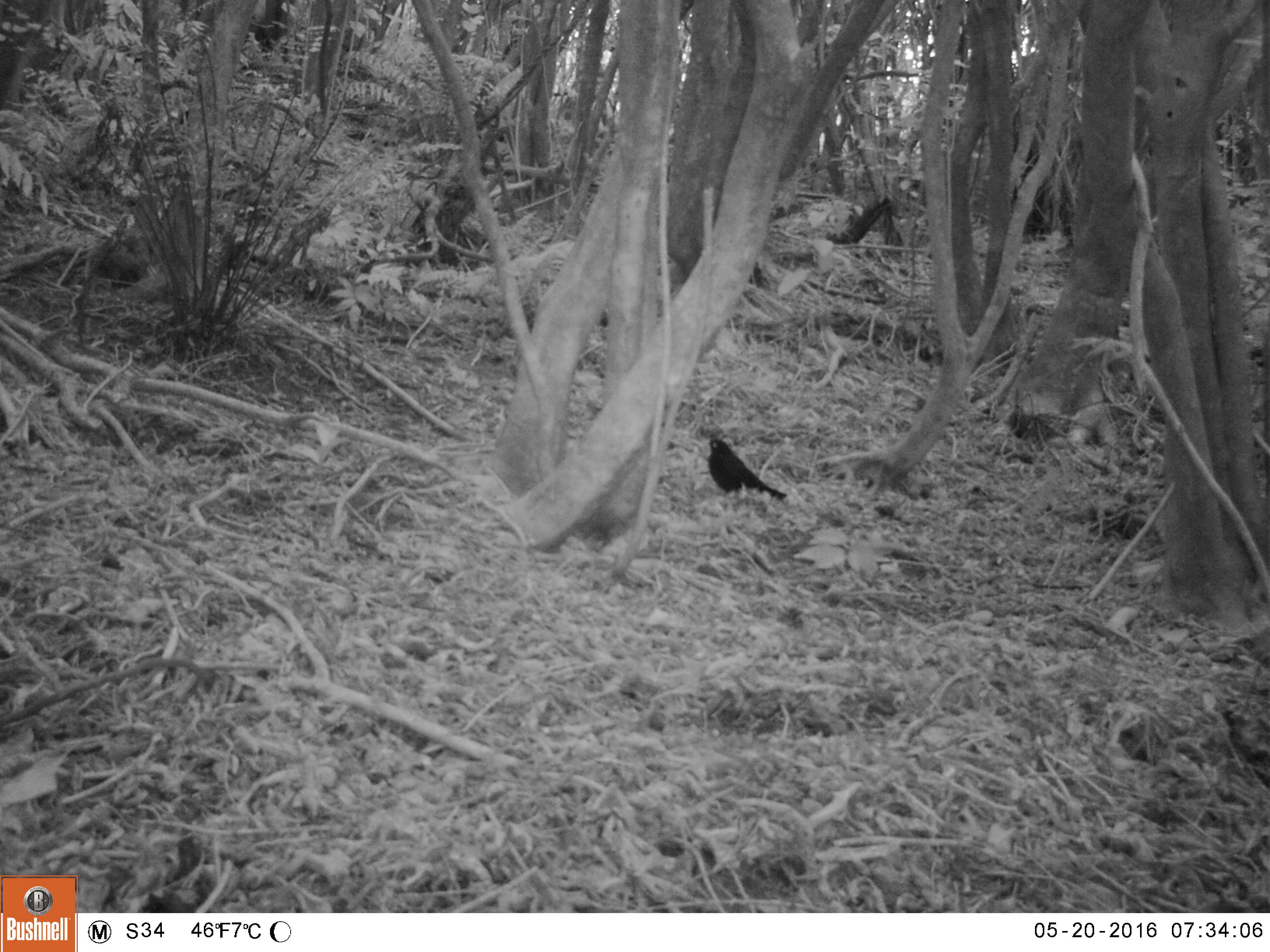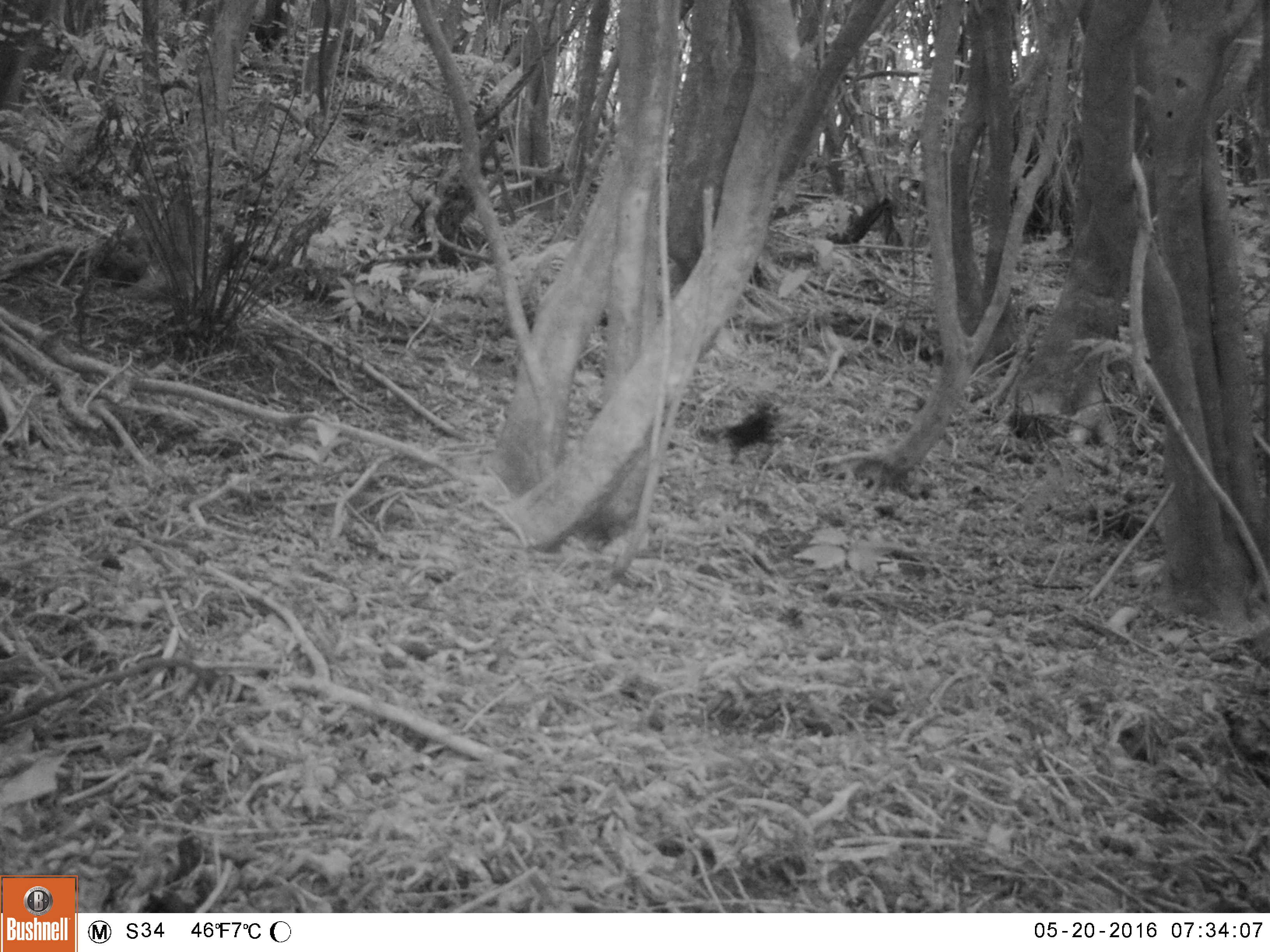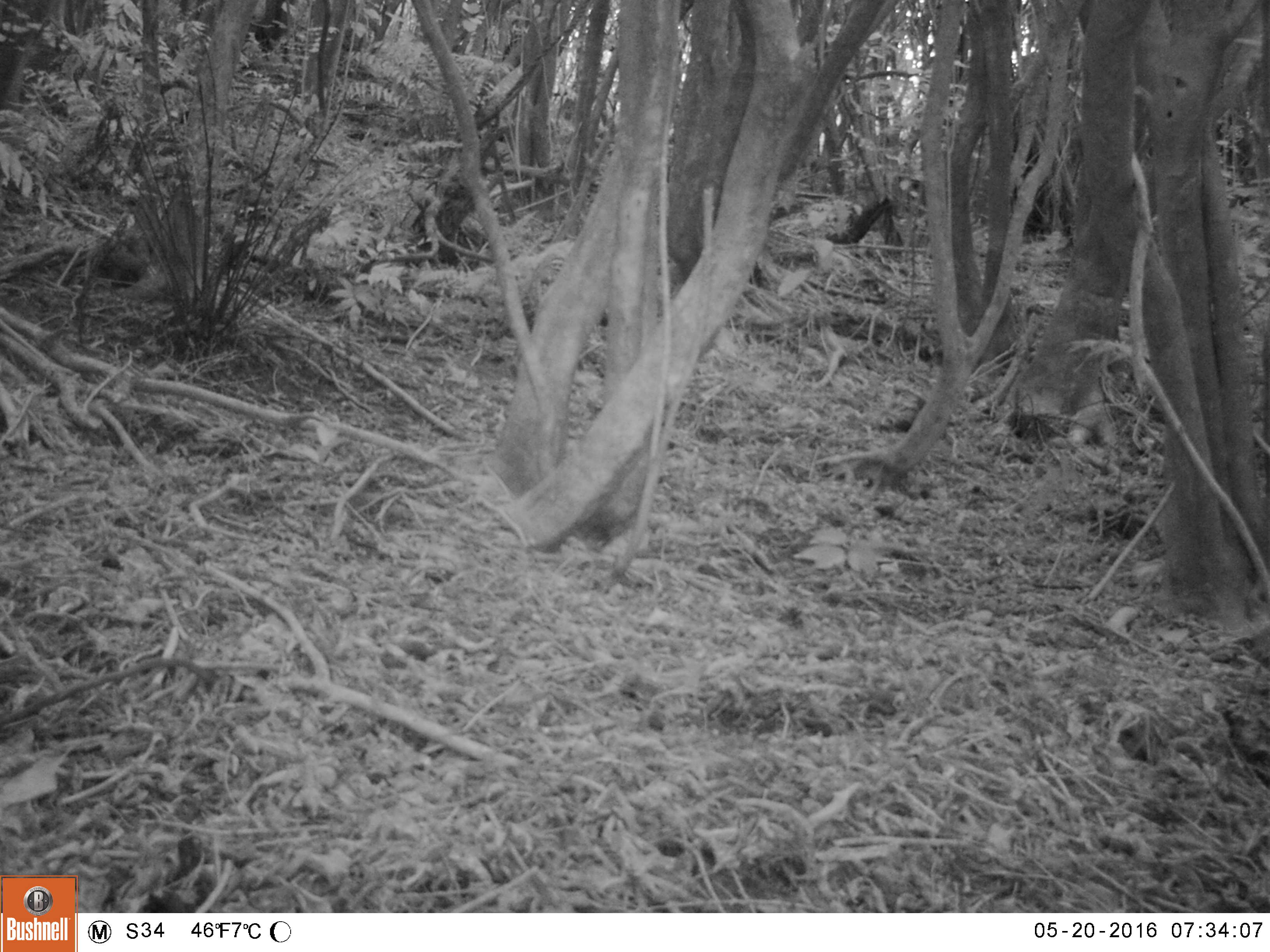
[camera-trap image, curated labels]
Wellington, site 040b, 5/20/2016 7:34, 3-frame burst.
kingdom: Animalia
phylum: Chordata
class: Aves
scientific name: Aves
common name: bird